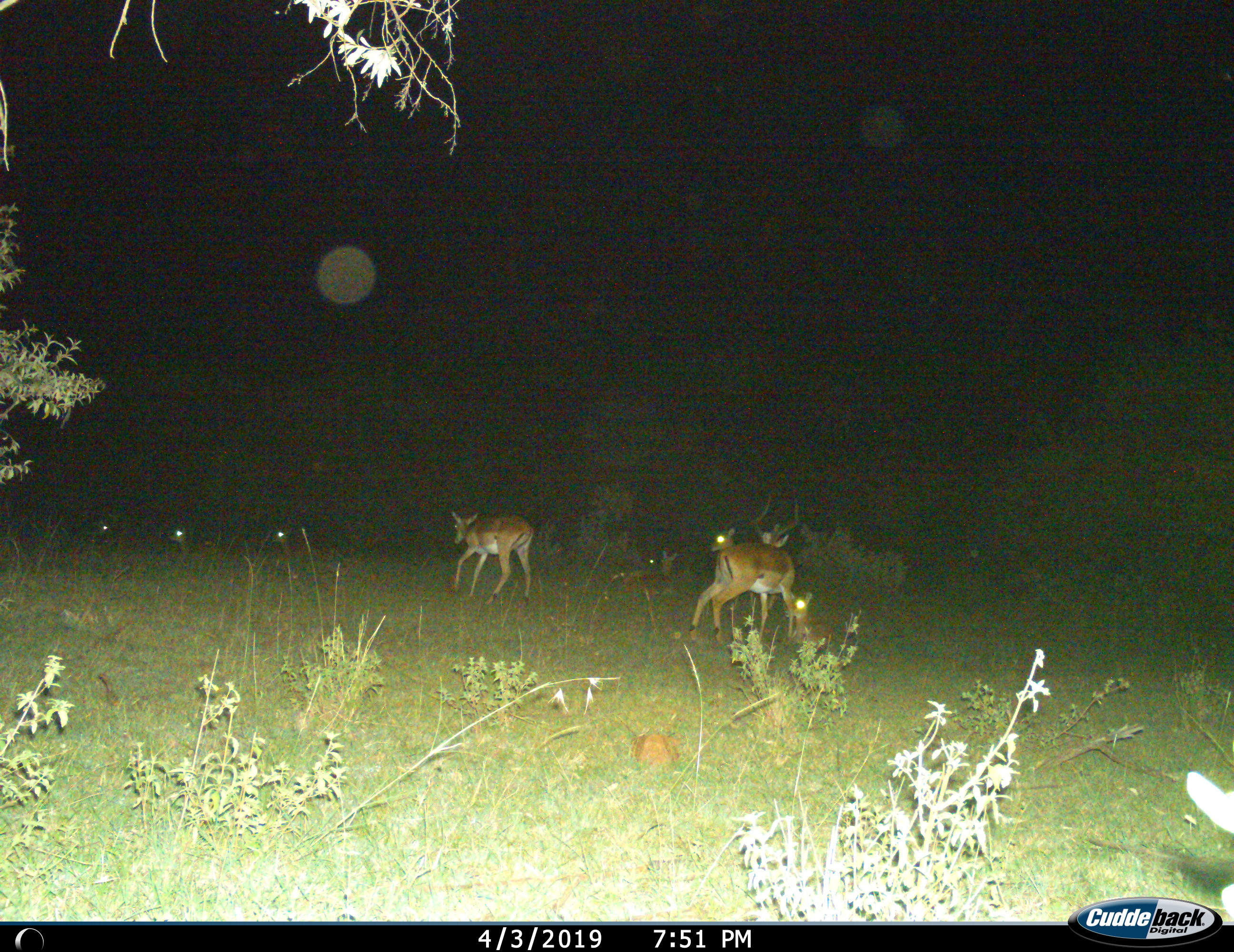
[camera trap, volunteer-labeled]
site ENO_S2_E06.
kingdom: Animalia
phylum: Chordata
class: Mammalia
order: Artiodactyla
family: Bovidae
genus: Aepyceros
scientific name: Aepyceros melampus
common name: impala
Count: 8.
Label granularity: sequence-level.